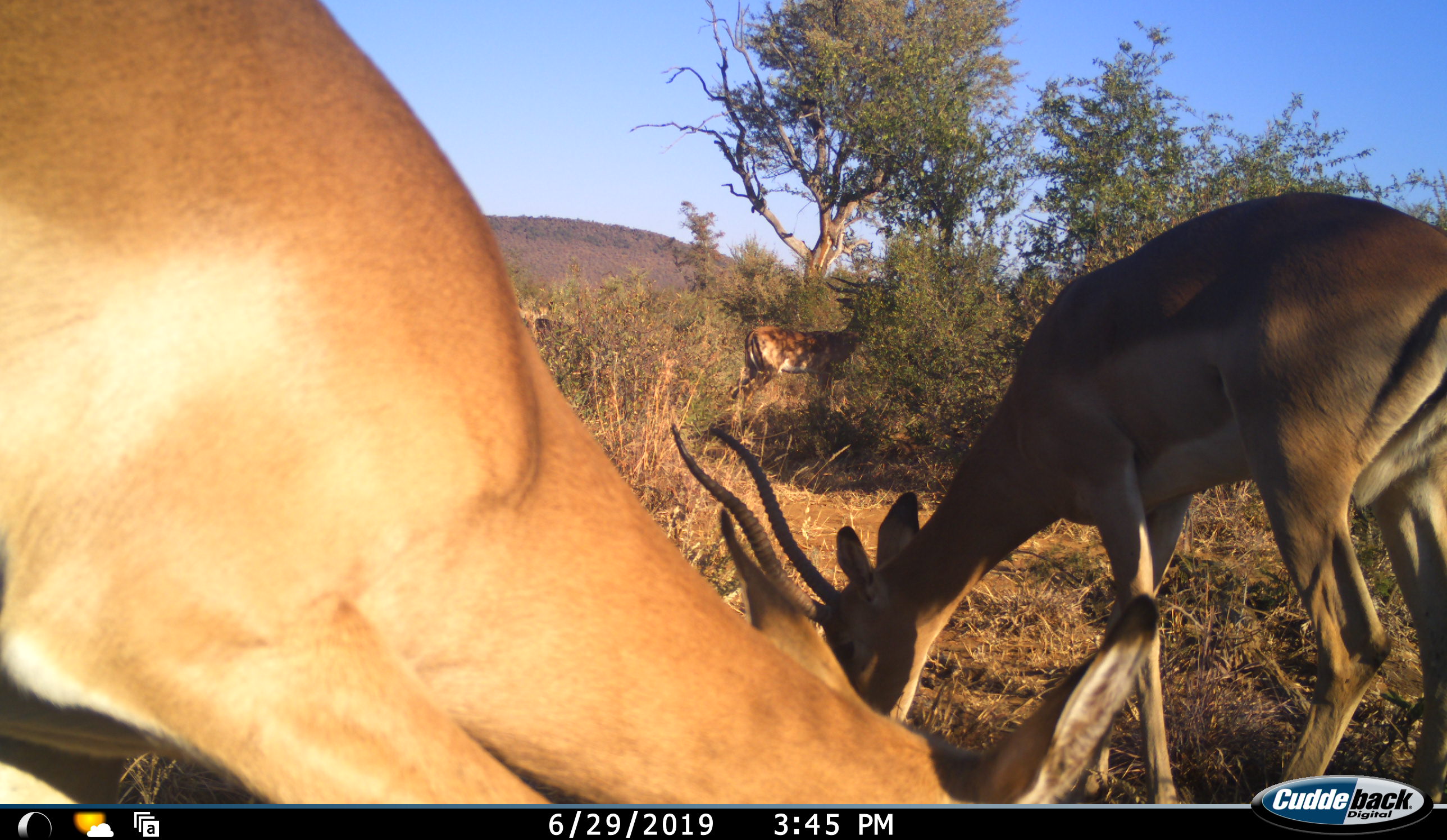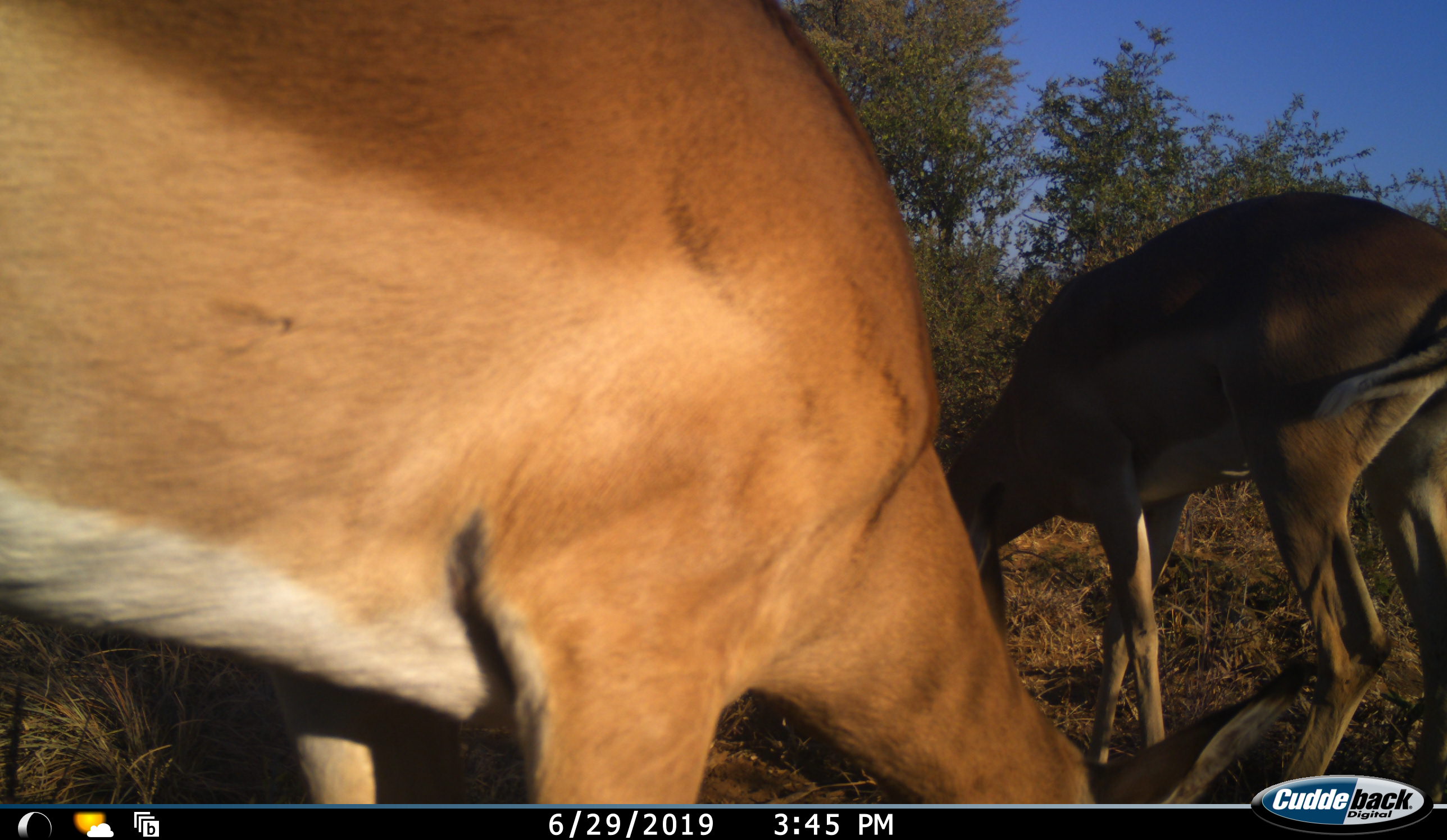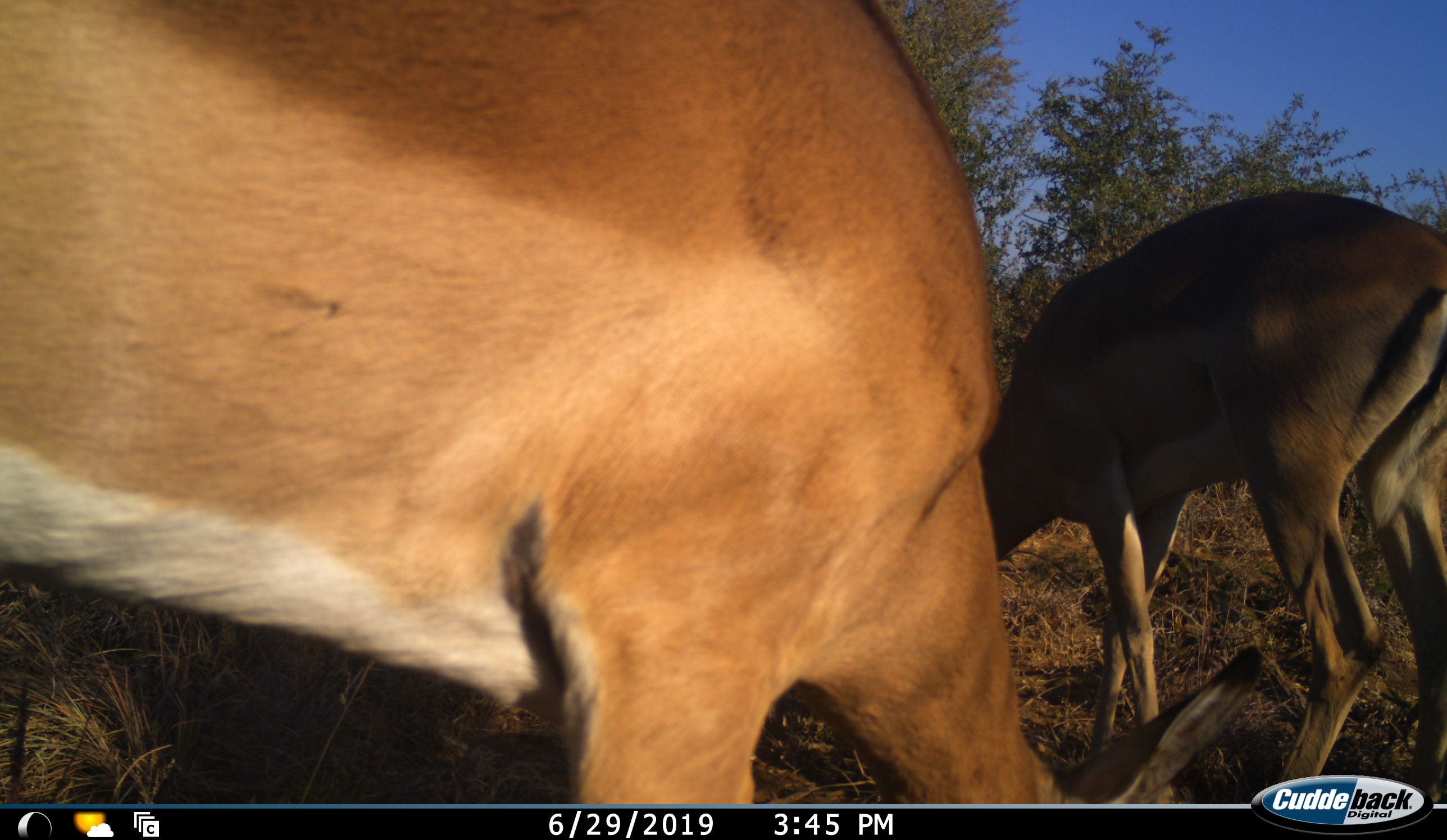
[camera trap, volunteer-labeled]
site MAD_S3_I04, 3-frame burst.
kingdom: Animalia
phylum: Chordata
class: Mammalia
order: Artiodactyla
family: Bovidae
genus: Aepyceros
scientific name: Aepyceros melampus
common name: impala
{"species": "impala (Aepyceros melampus)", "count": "3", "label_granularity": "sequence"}